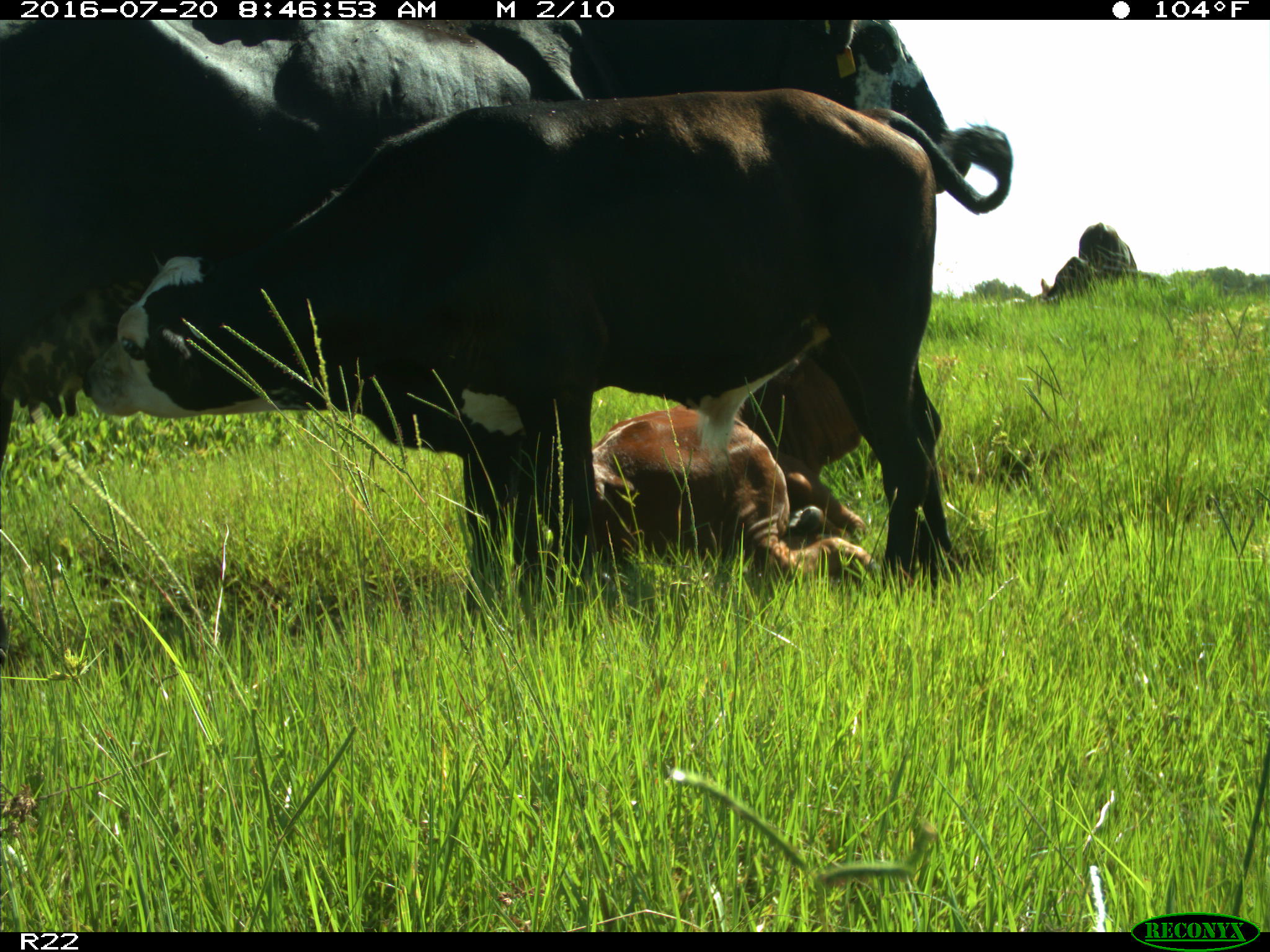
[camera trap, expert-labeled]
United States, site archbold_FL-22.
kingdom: Animalia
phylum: Chordata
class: Mammalia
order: Artiodactyla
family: Bovidae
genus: Bos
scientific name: Bos taurus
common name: domestic cow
Bos taurus (domestic cow).